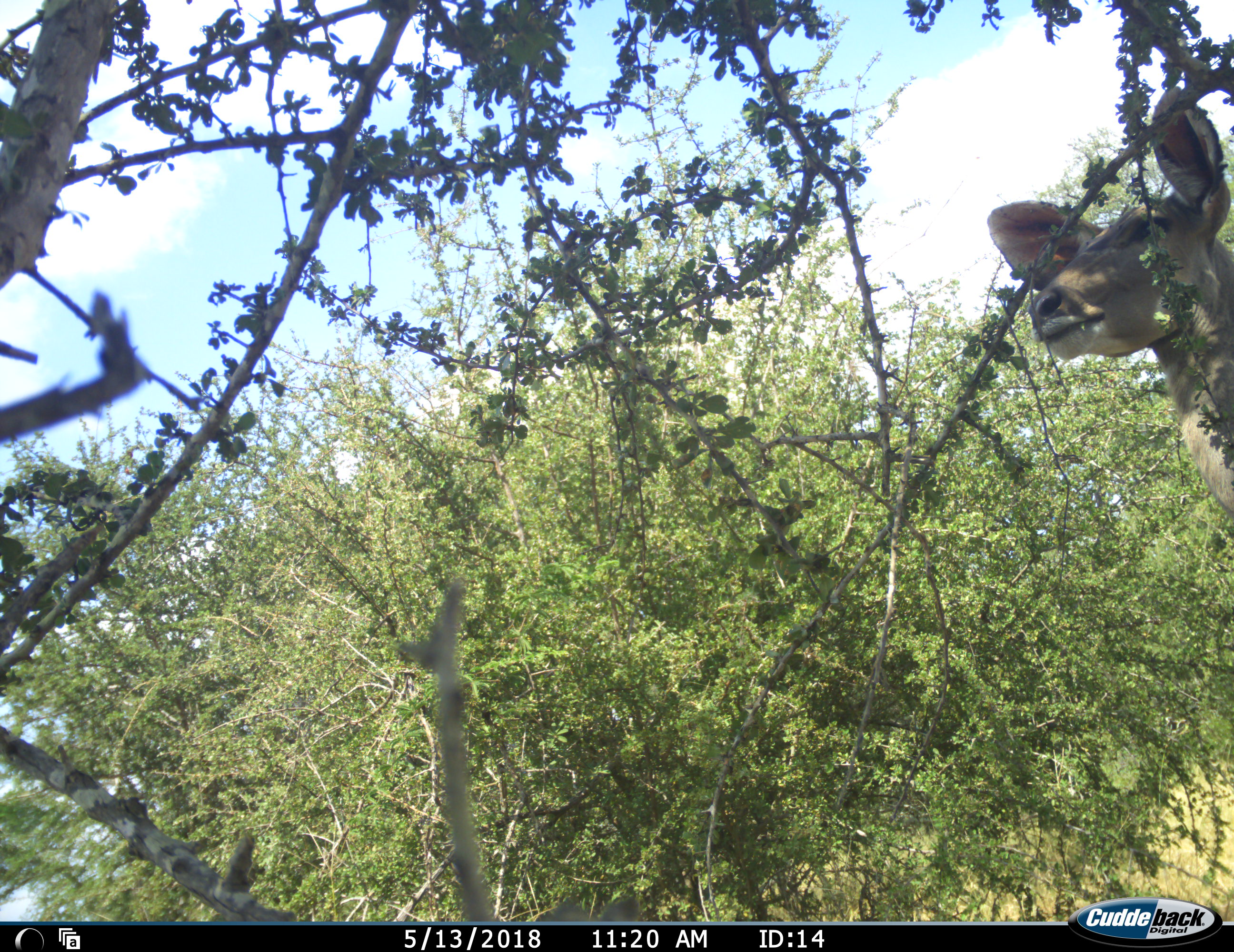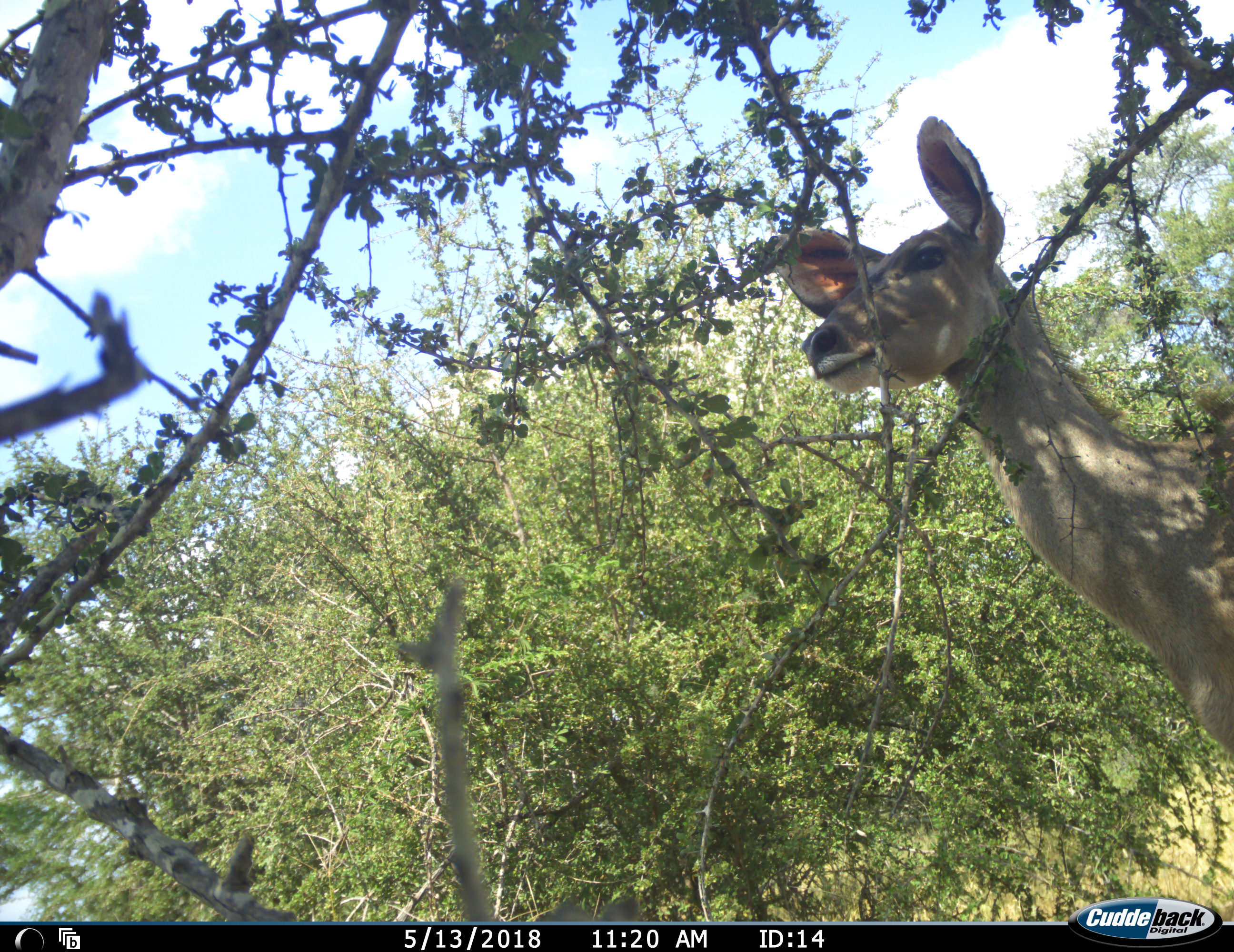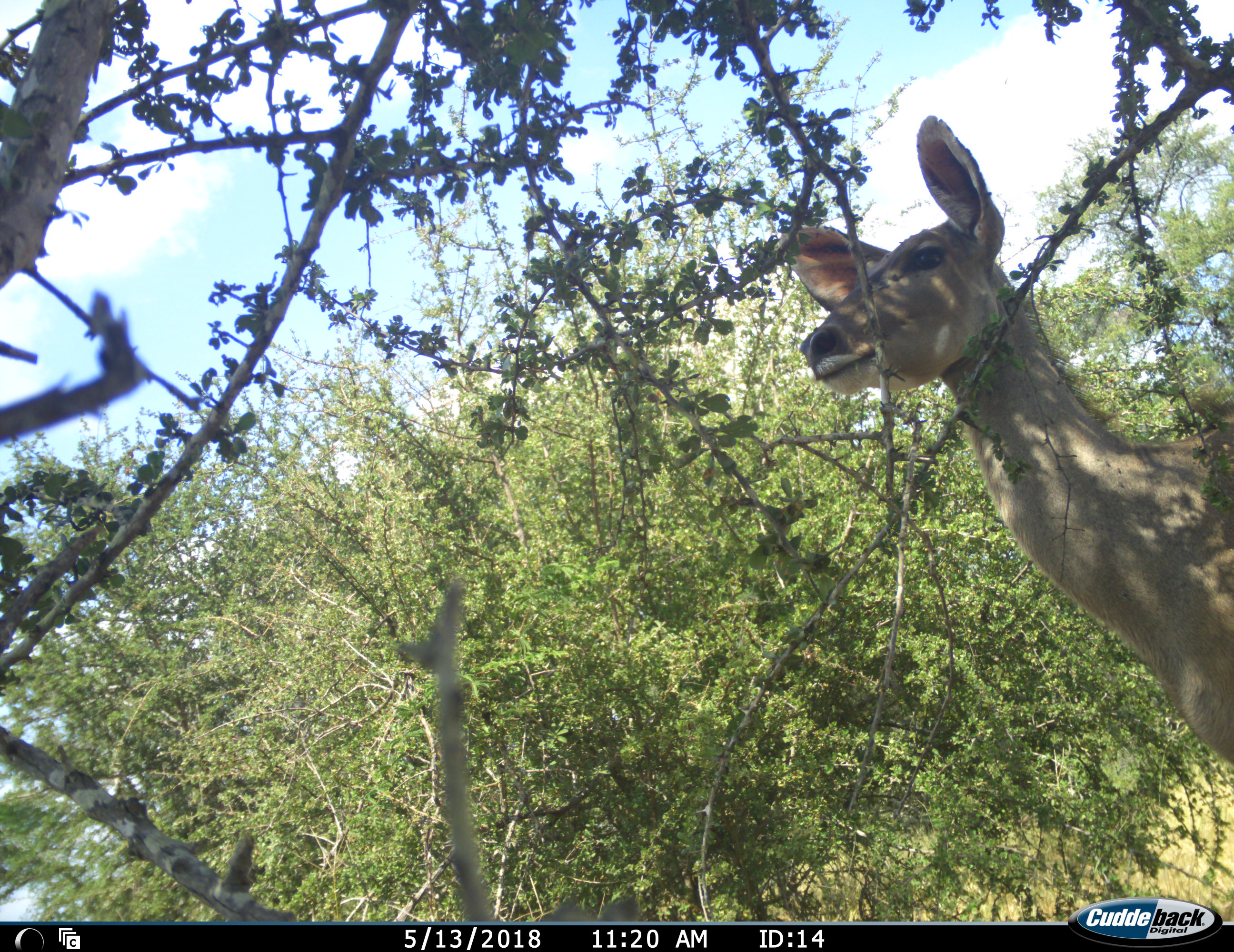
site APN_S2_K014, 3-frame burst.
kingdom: Animalia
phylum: Chordata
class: Mammalia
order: Artiodactyla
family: Bovidae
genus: Tragelaphus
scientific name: Tragelaphus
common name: kudu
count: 1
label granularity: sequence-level